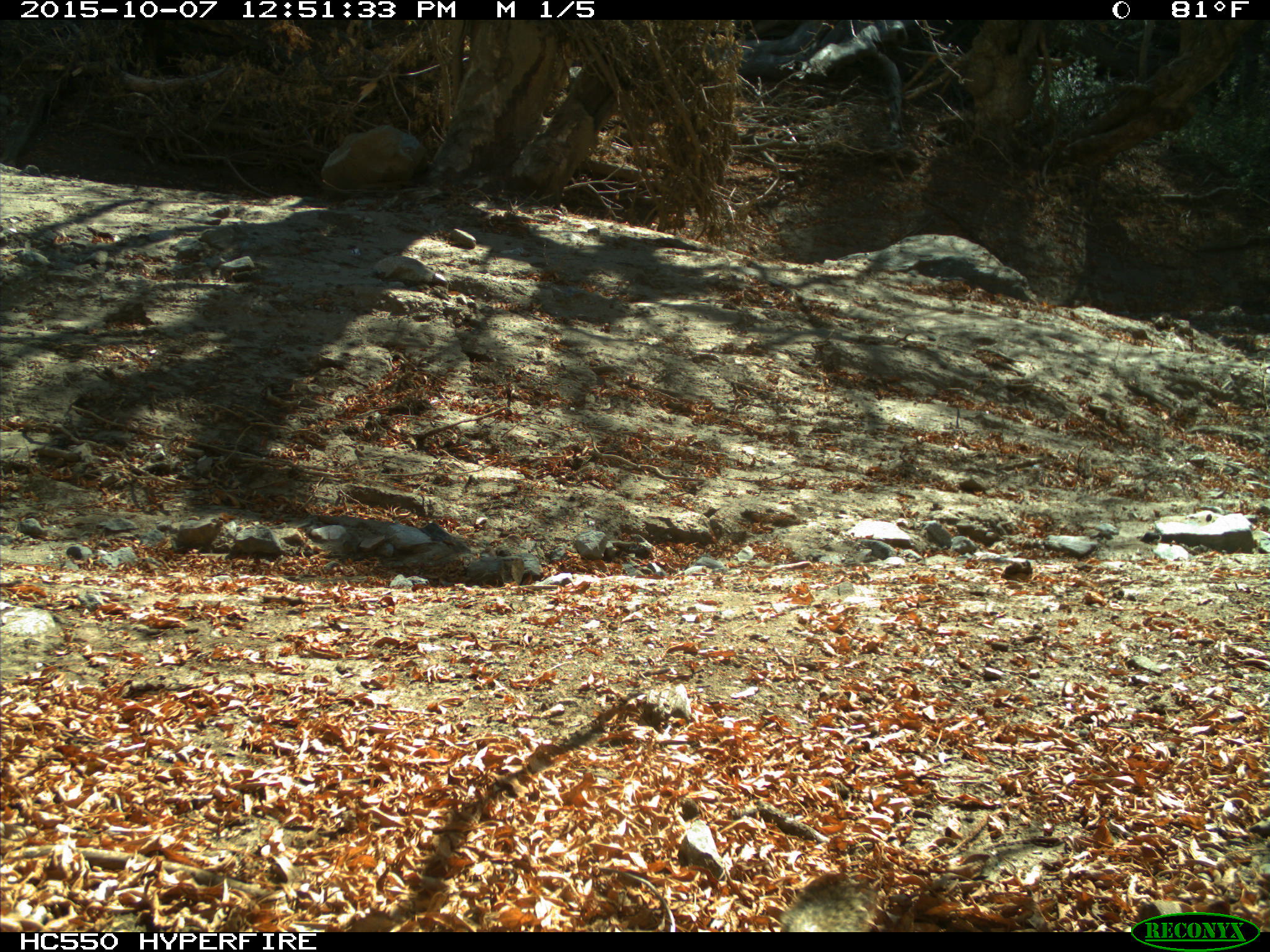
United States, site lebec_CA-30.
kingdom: Animalia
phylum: Chordata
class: Mammalia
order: Rodentia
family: Sciuridae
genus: Otospermophilus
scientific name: Otospermophilus beecheyi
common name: california ground squirrel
Otospermophilus beecheyi (california ground squirrel).